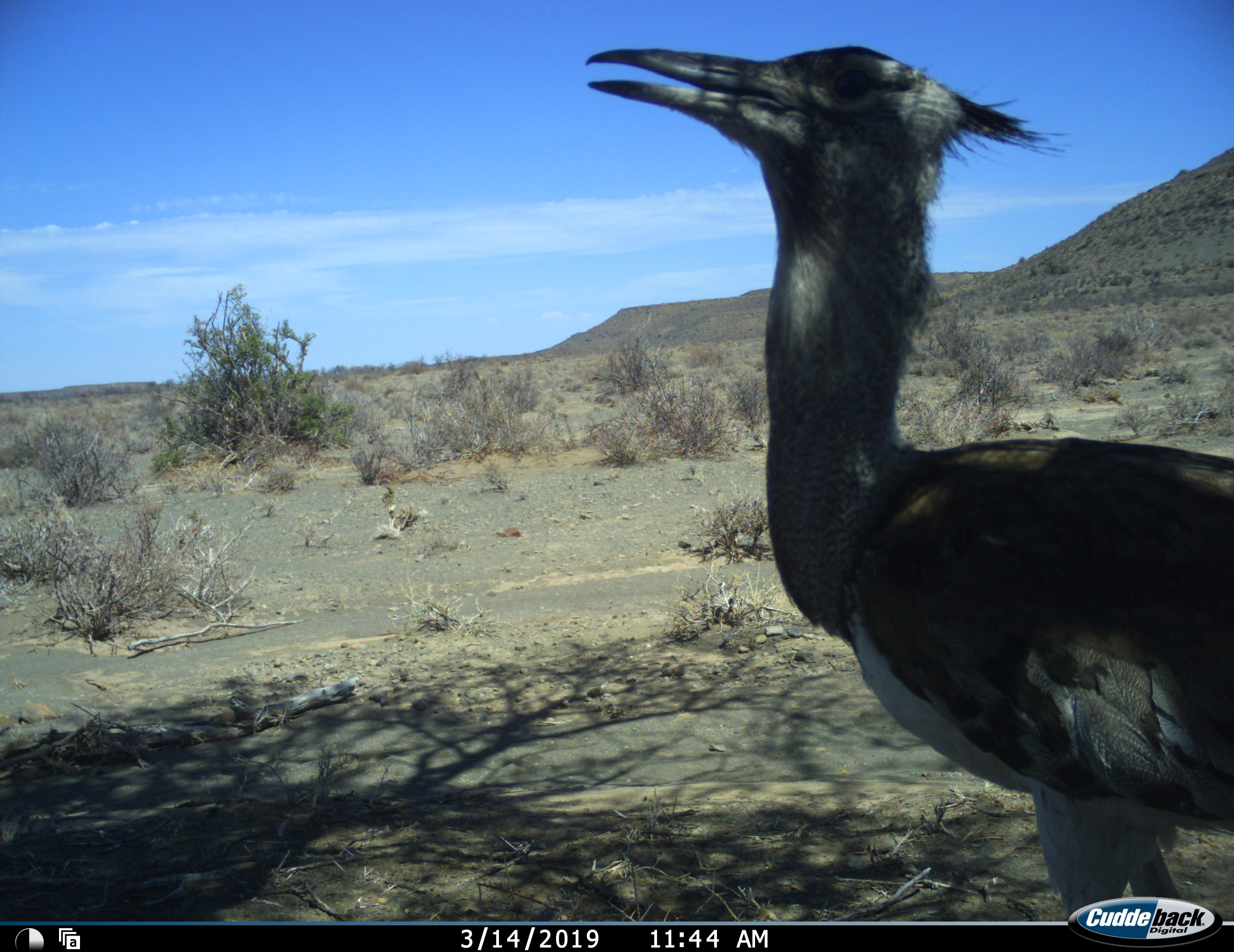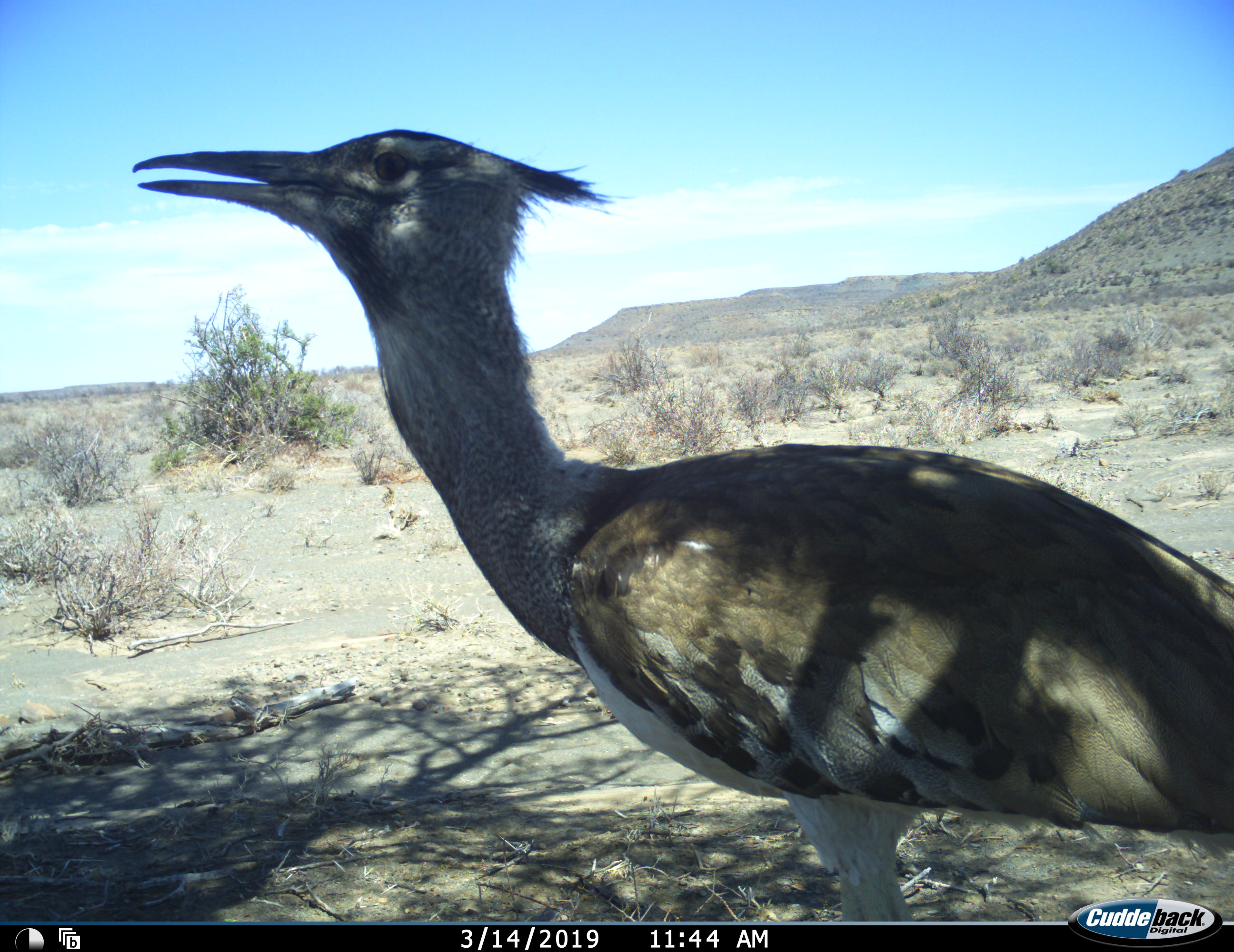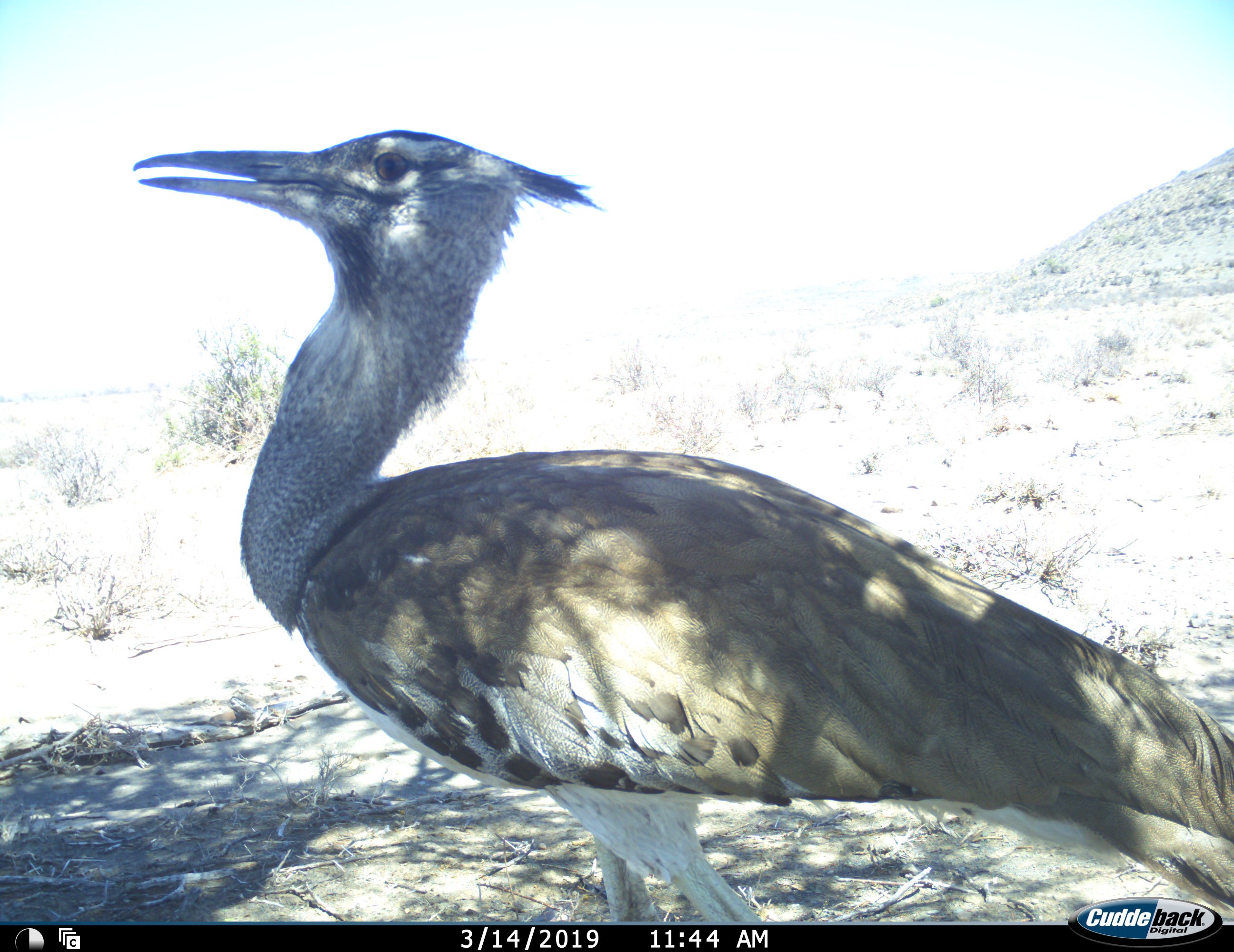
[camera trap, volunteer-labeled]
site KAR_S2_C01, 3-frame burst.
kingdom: Animalia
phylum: Chordata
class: Aves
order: Otidiformes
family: Otididae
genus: Ardeotis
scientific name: Ardeotis kori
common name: kori bustard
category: bustardkori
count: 1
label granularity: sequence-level